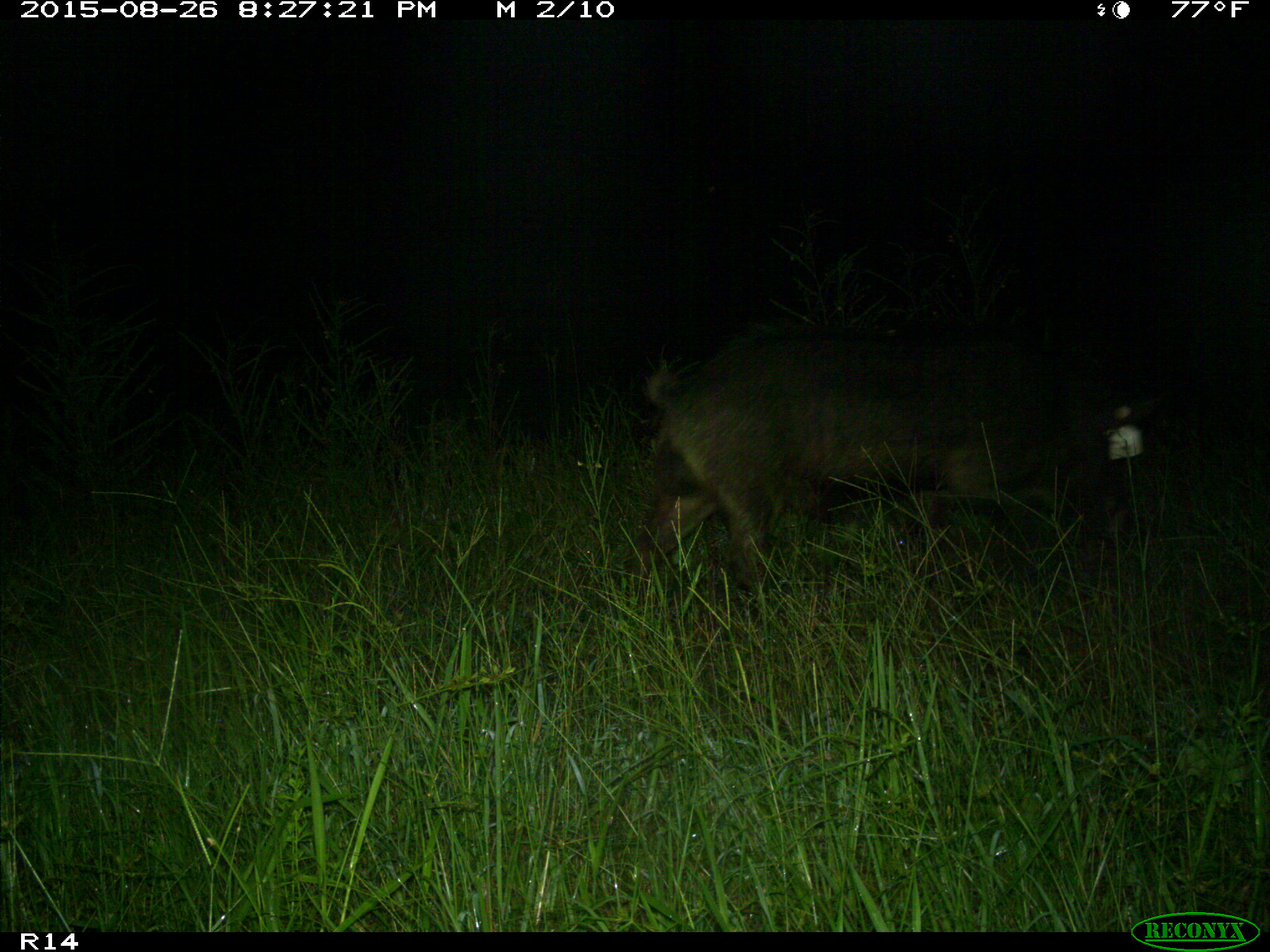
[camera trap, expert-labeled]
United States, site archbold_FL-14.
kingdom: Animalia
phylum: Chordata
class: Mammalia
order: Artiodactyla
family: Suidae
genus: Sus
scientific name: Sus scrofa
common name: wild boar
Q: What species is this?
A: Sus scrofa (wild boar).